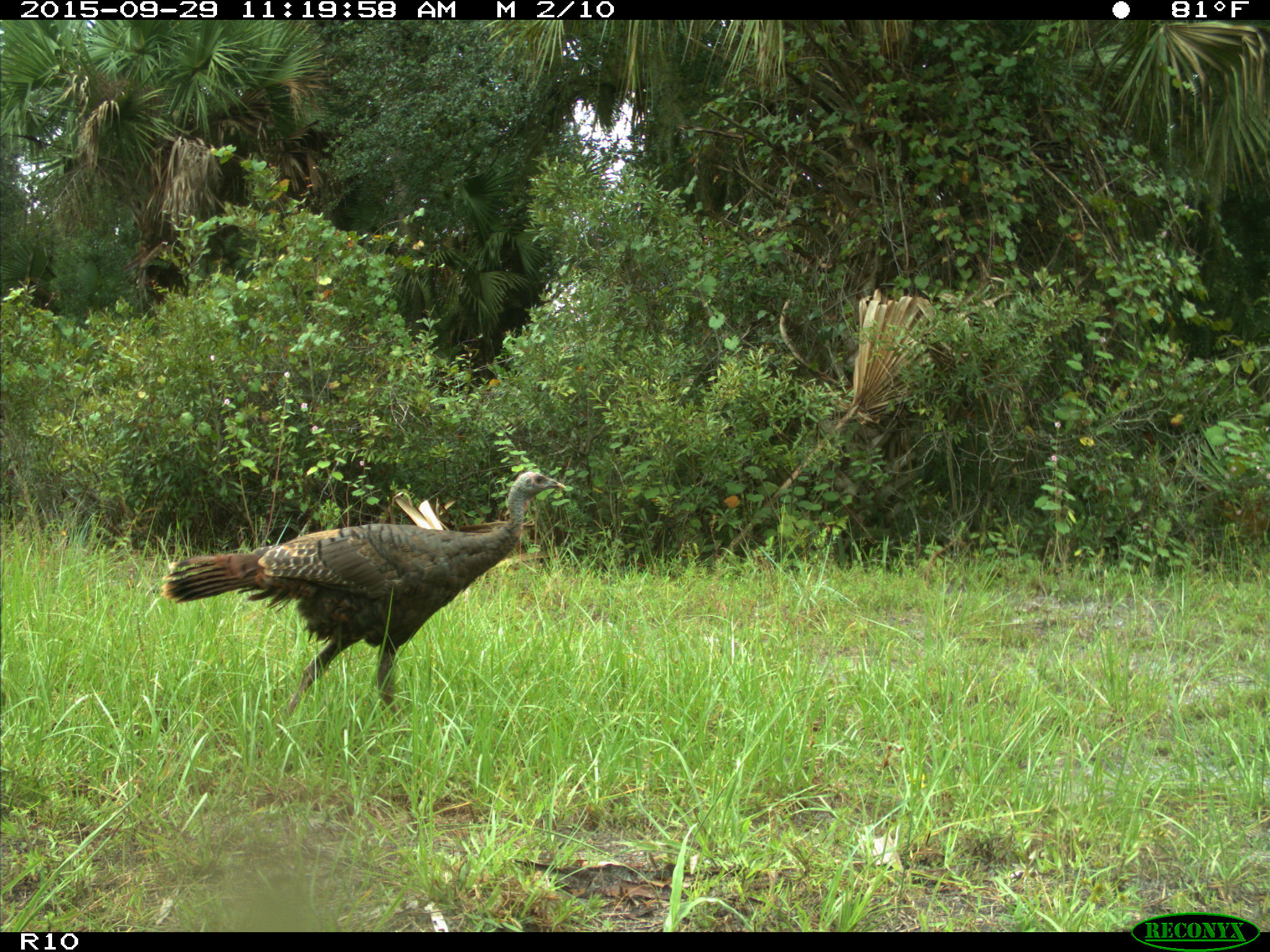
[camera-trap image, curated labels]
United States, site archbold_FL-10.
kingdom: Animalia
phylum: Chordata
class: Aves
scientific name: Aves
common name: birds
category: unidentified bird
Unidentified bird (birds) (Aves).